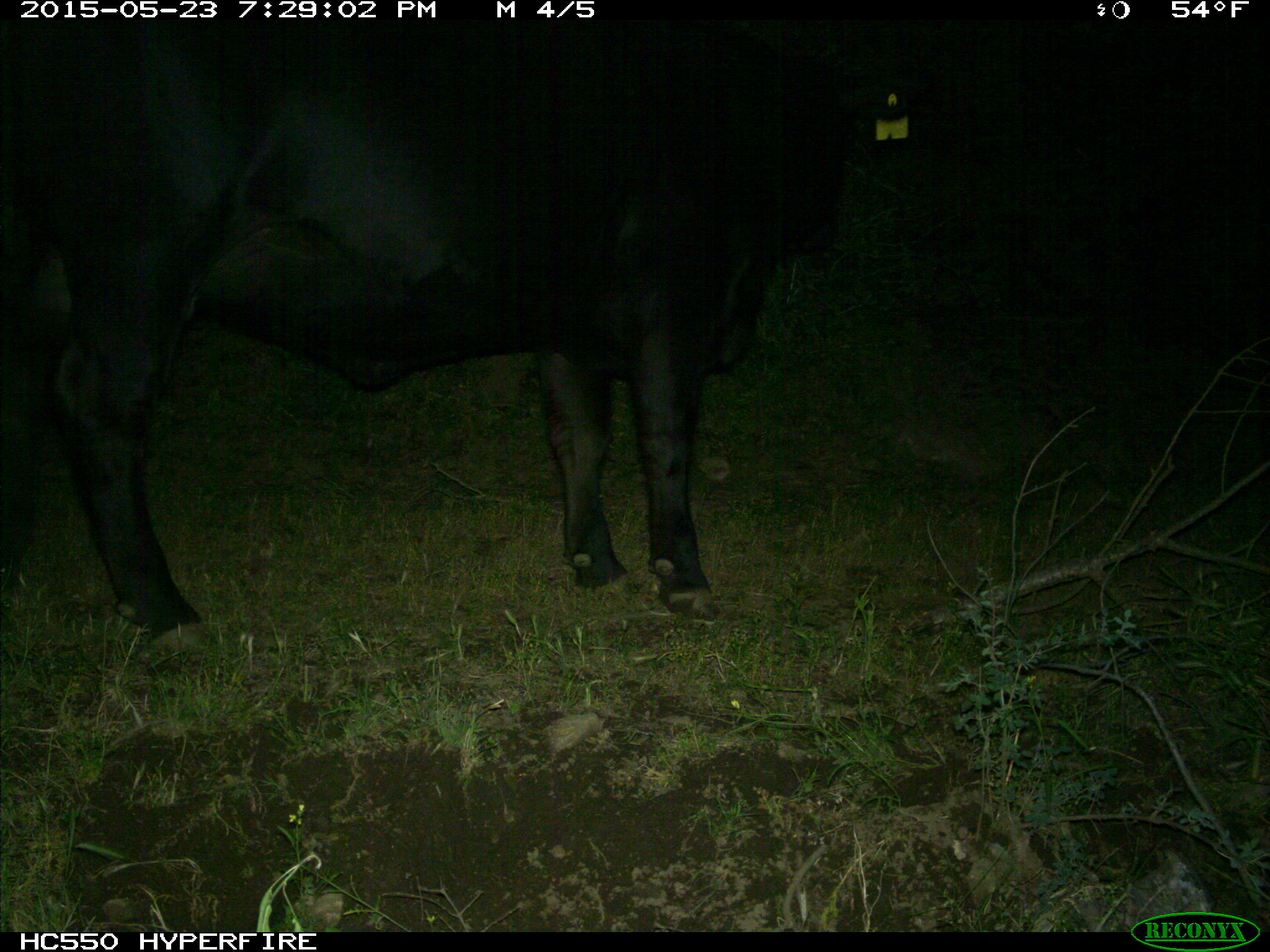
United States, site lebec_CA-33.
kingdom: Animalia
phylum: Chordata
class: Mammalia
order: Artiodactyla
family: Bovidae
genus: Bos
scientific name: Bos taurus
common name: domestic cow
Bos taurus (domestic cow).